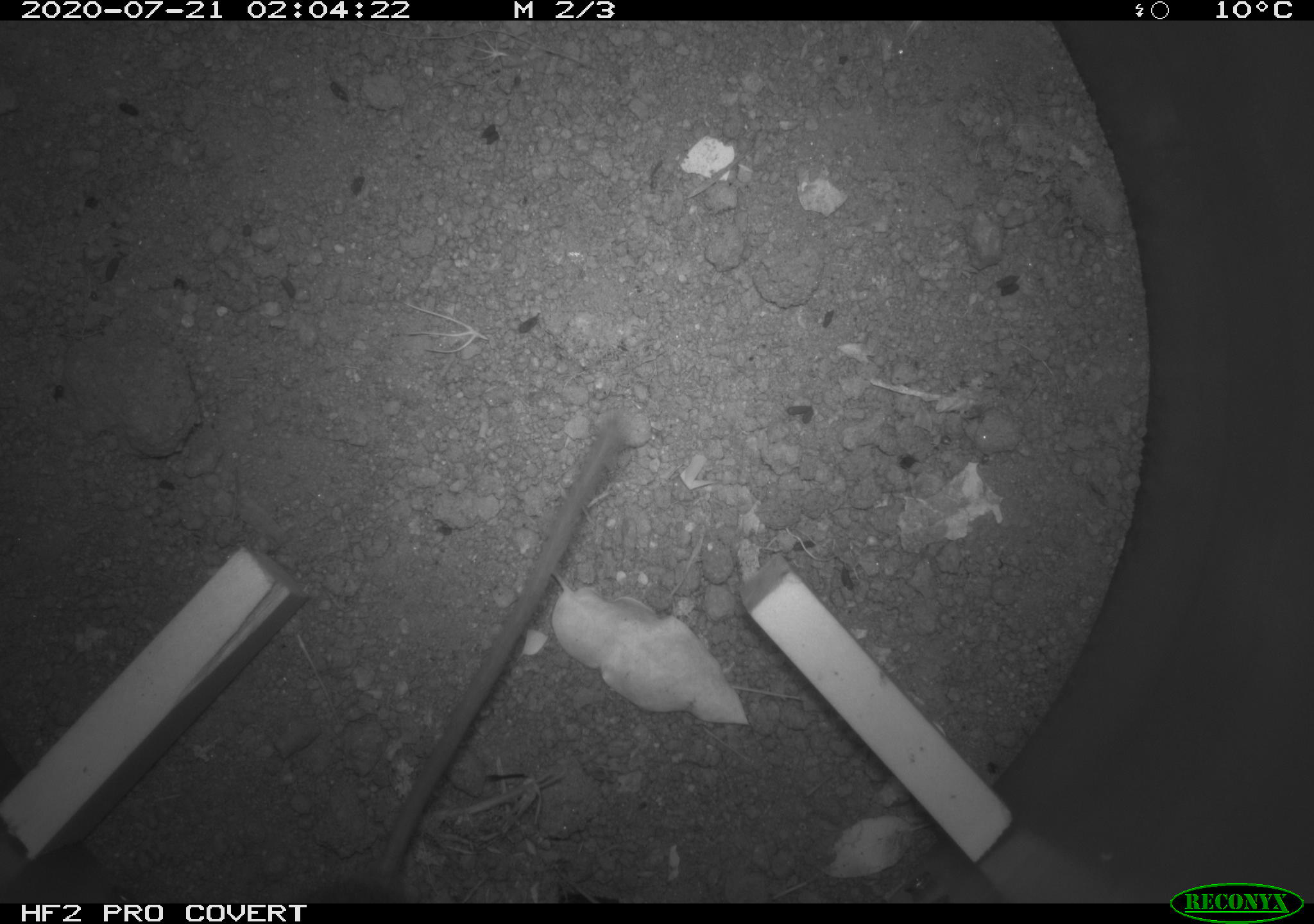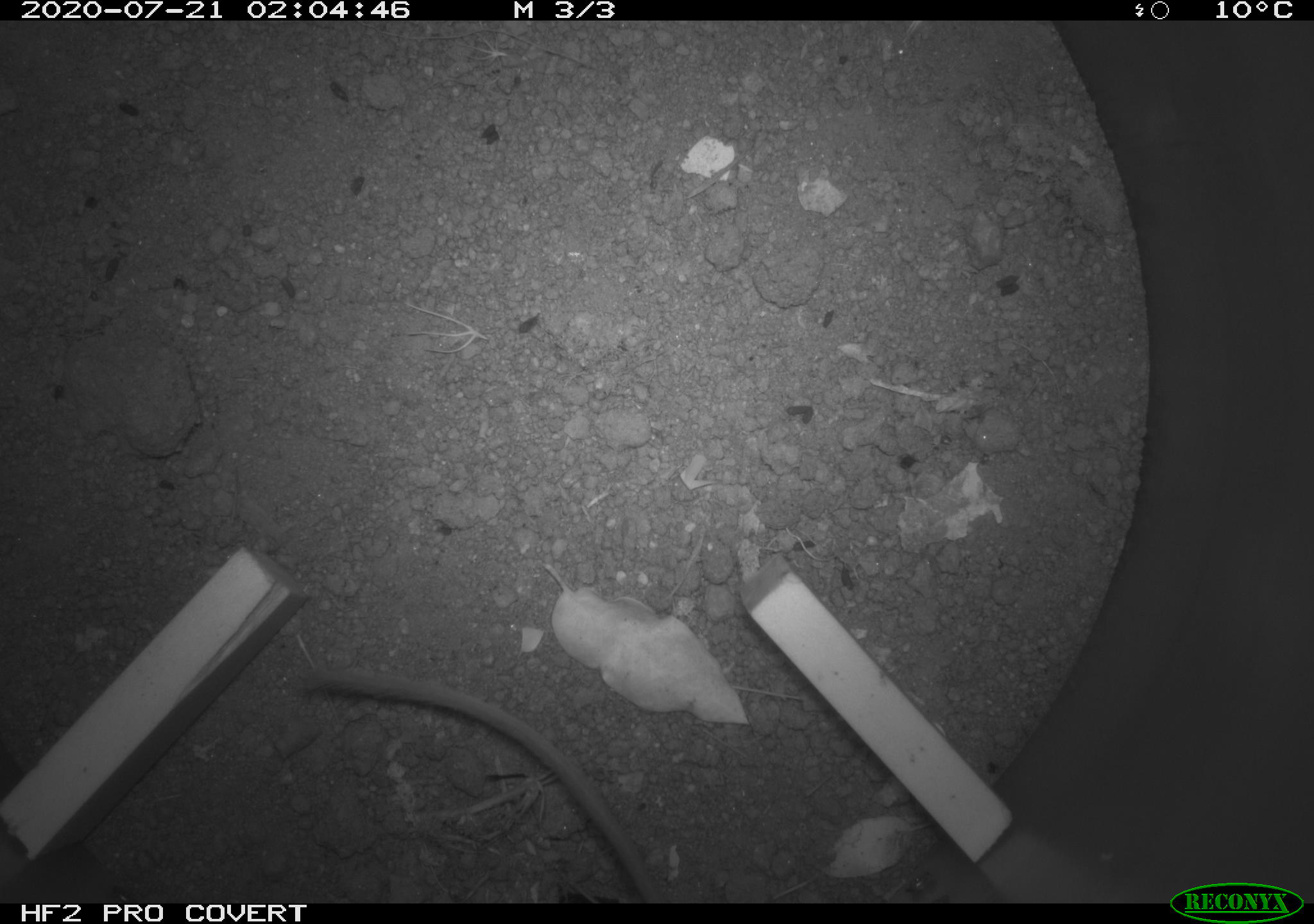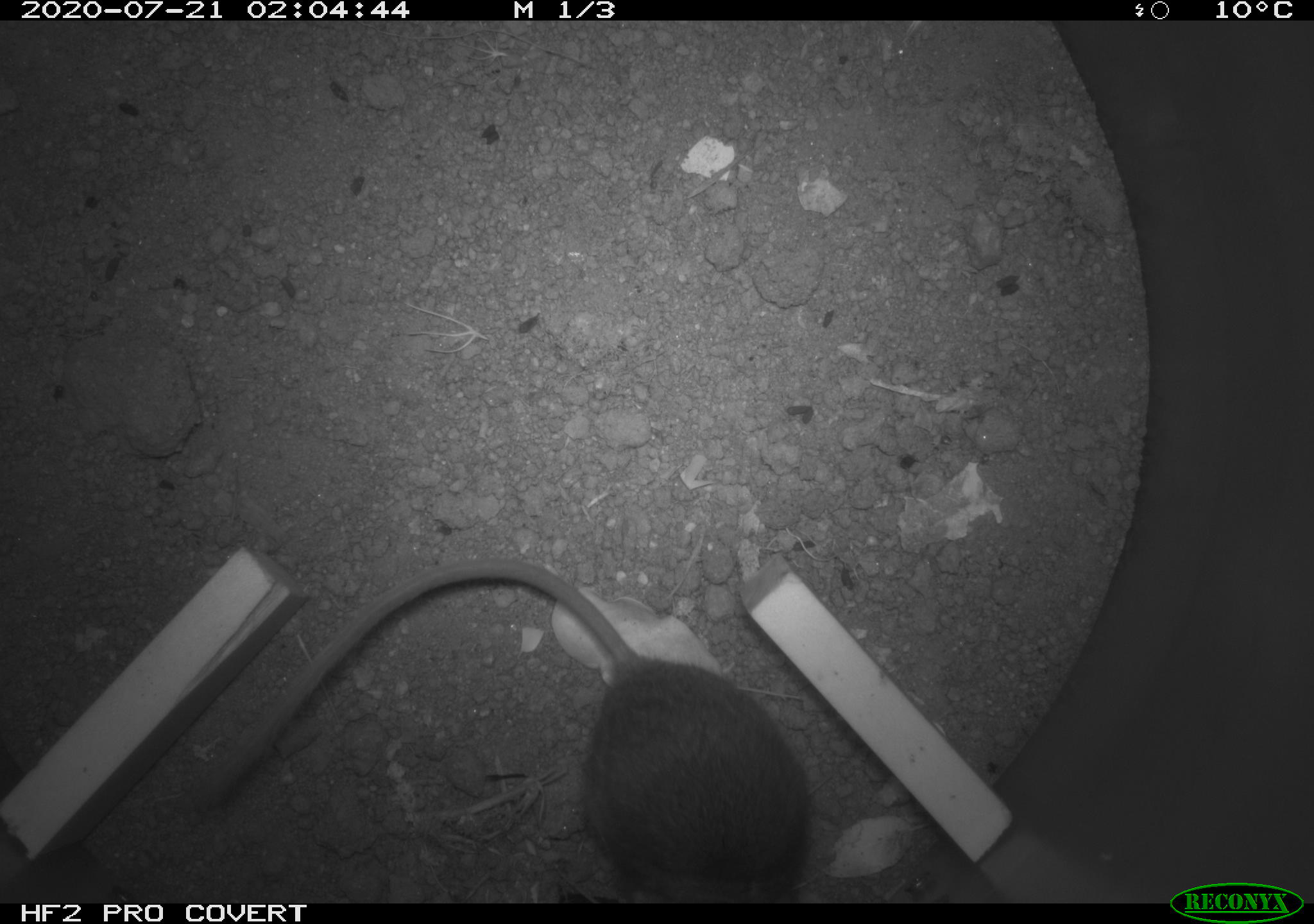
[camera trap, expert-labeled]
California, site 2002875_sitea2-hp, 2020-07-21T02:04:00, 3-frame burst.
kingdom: Animalia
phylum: Chordata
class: Mammalia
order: Rodentia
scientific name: Rodentia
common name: rodent